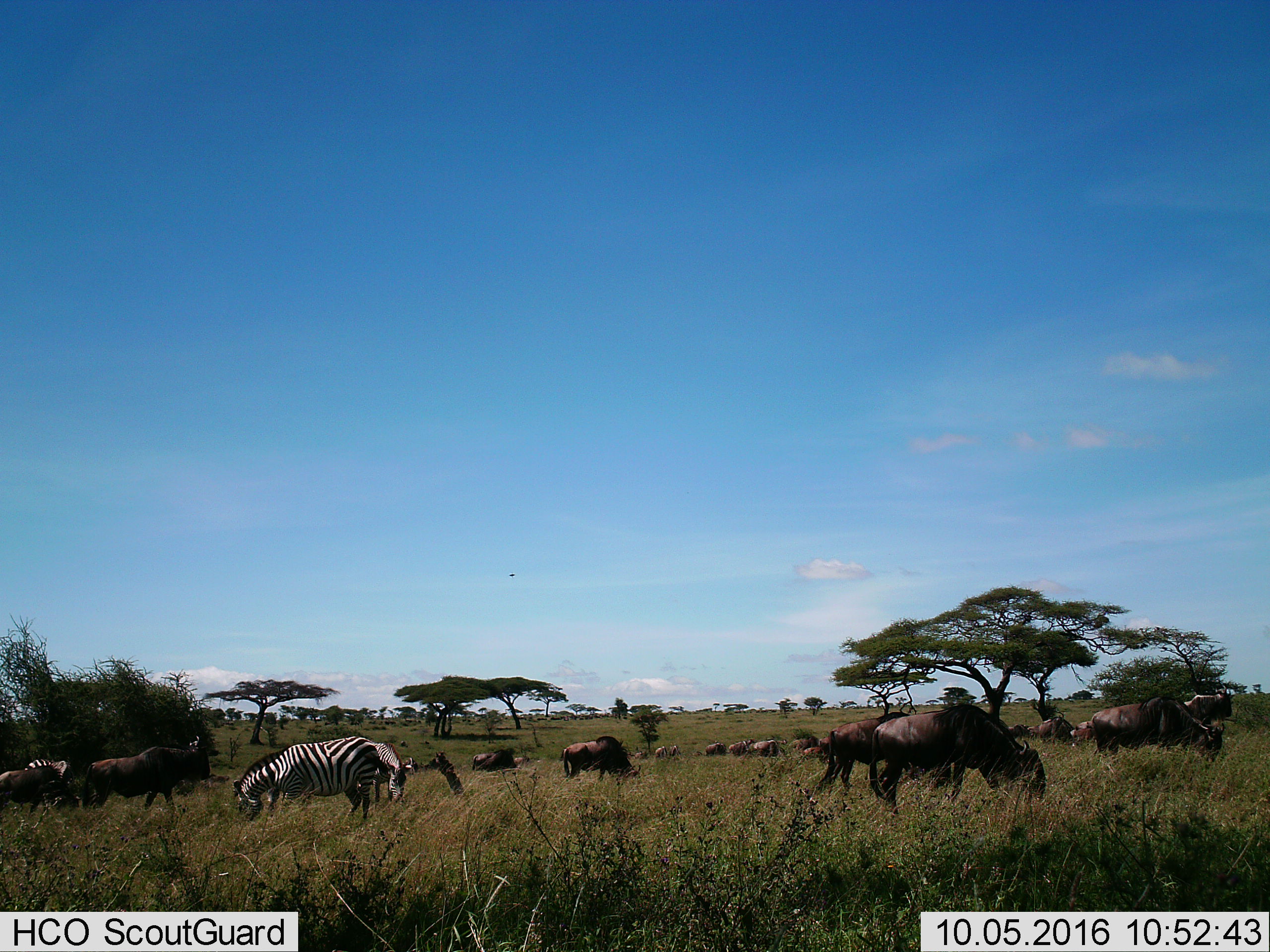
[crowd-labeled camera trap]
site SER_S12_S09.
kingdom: Animalia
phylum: Chordata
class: Mammalia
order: Artiodactyla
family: Bovidae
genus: Connochaetes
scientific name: Connochaetes taurinus taurinus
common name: blue wildebeest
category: wildebeestblue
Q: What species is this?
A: Wildebeestblue (blue wildebeest) (Connochaetes taurinus taurinus).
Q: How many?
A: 11-50.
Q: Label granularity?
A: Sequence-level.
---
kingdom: Animalia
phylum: Chordata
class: Mammalia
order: Perissodactyla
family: Equidae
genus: Equus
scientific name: Equus quagga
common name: plains zebra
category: zebraplains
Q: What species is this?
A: Zebraplains (plains zebra) (Equus quagga).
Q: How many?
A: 3.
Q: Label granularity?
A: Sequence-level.